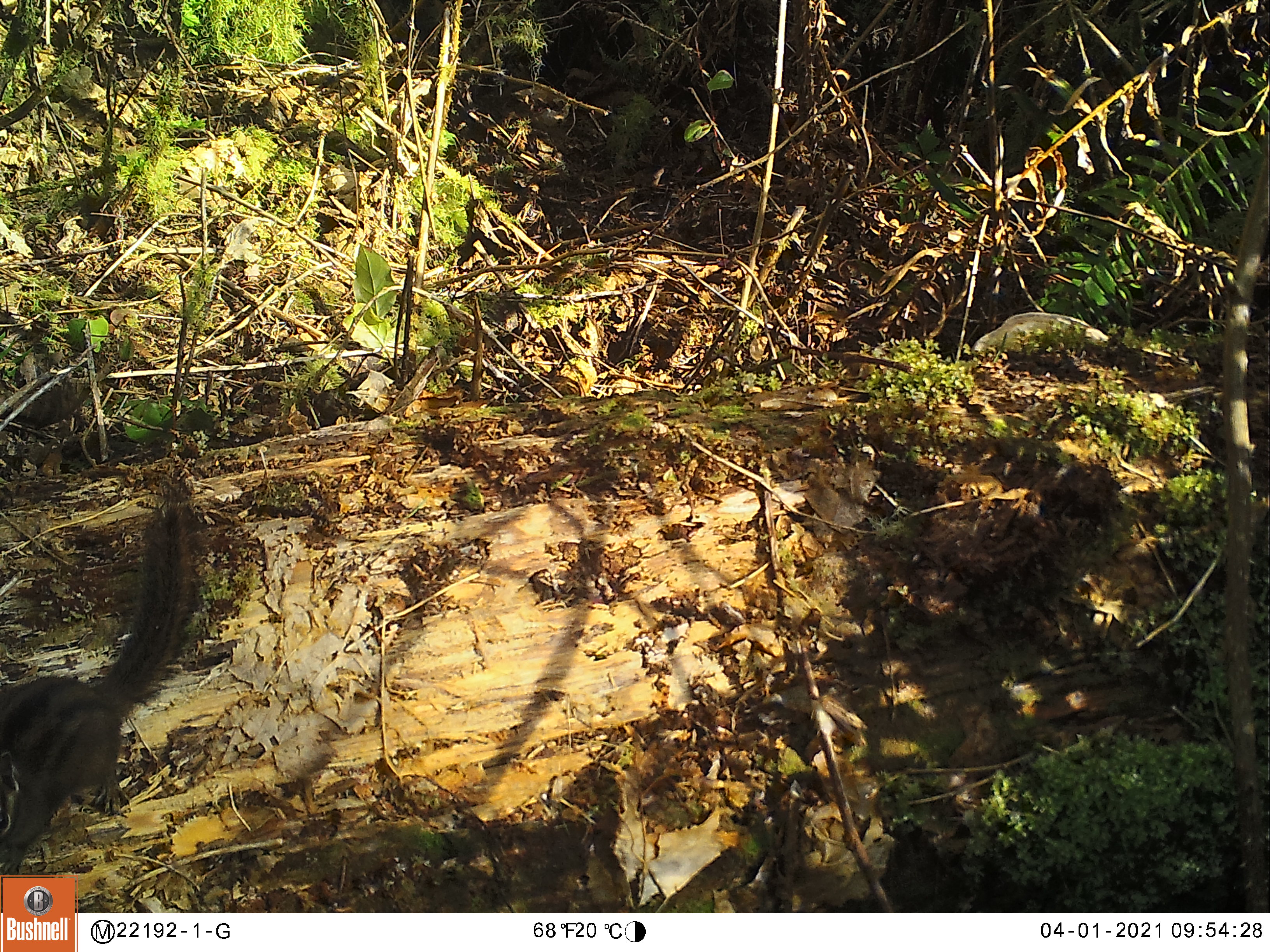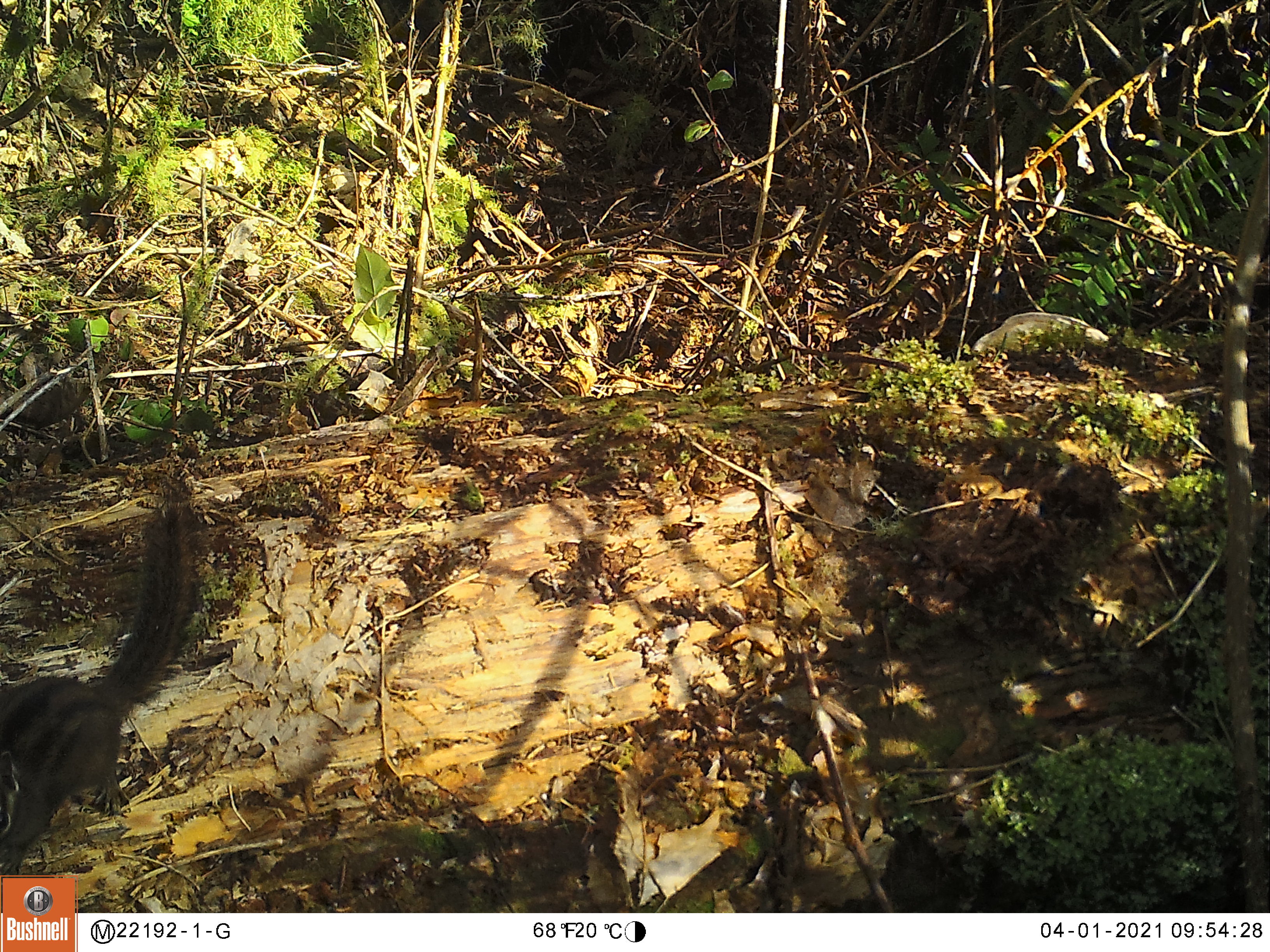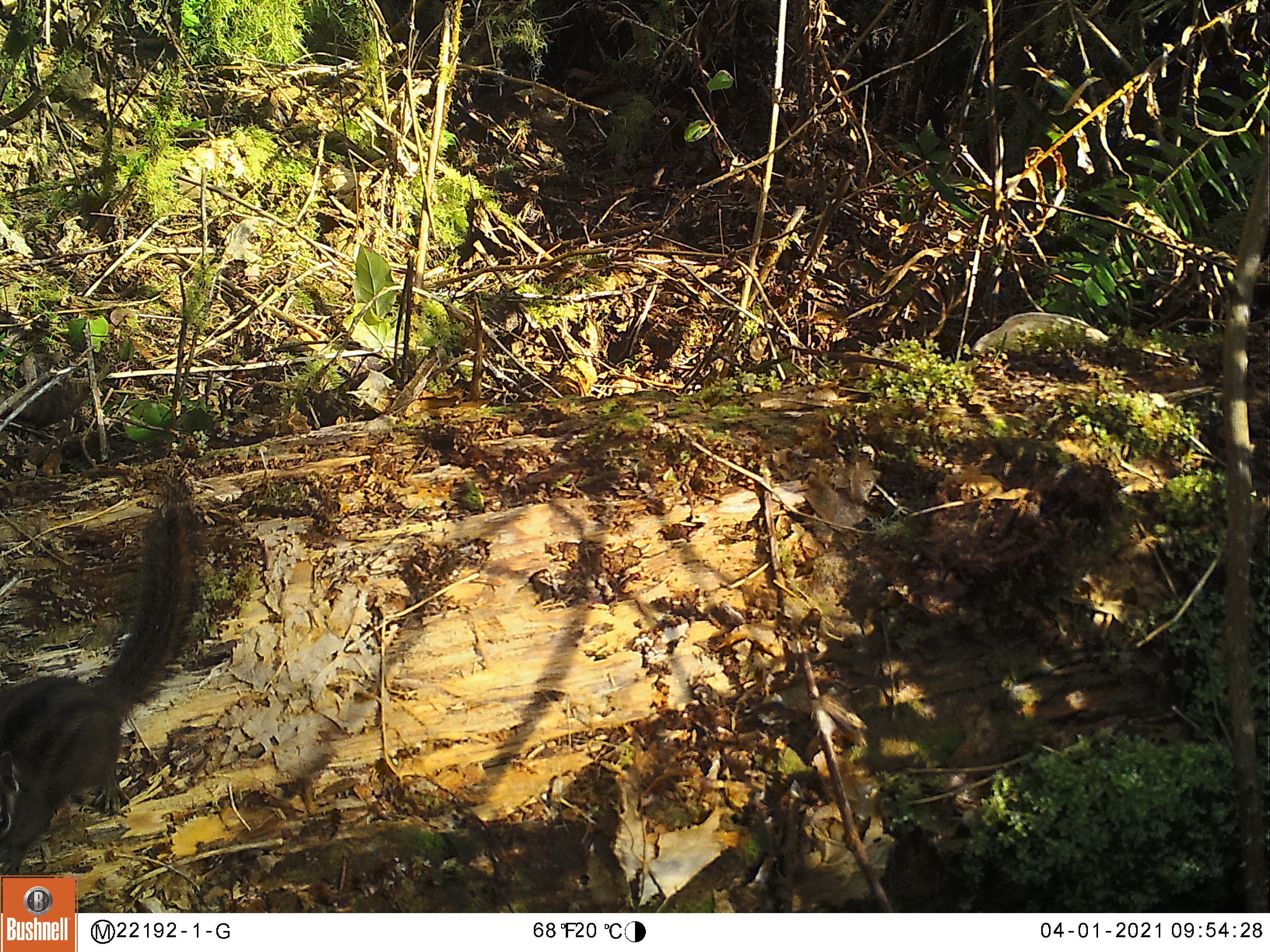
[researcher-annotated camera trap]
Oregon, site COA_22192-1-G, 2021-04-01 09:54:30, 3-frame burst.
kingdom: Animalia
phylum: Chordata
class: Mammalia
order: Rodentia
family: Sciuridae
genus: Neotamias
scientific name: Neotamias townsendii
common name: townsend's chipmunk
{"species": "townsend's chipmunk (Neotamias townsendii)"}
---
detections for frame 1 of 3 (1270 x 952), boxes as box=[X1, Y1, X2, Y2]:
townsend's chipmunk: box=[0, 484, 207, 868]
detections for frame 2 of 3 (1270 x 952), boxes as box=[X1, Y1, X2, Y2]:
townsend's chipmunk: box=[0, 491, 208, 868]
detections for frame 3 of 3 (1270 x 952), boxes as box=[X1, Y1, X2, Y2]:
townsend's chipmunk: box=[0, 489, 198, 870]